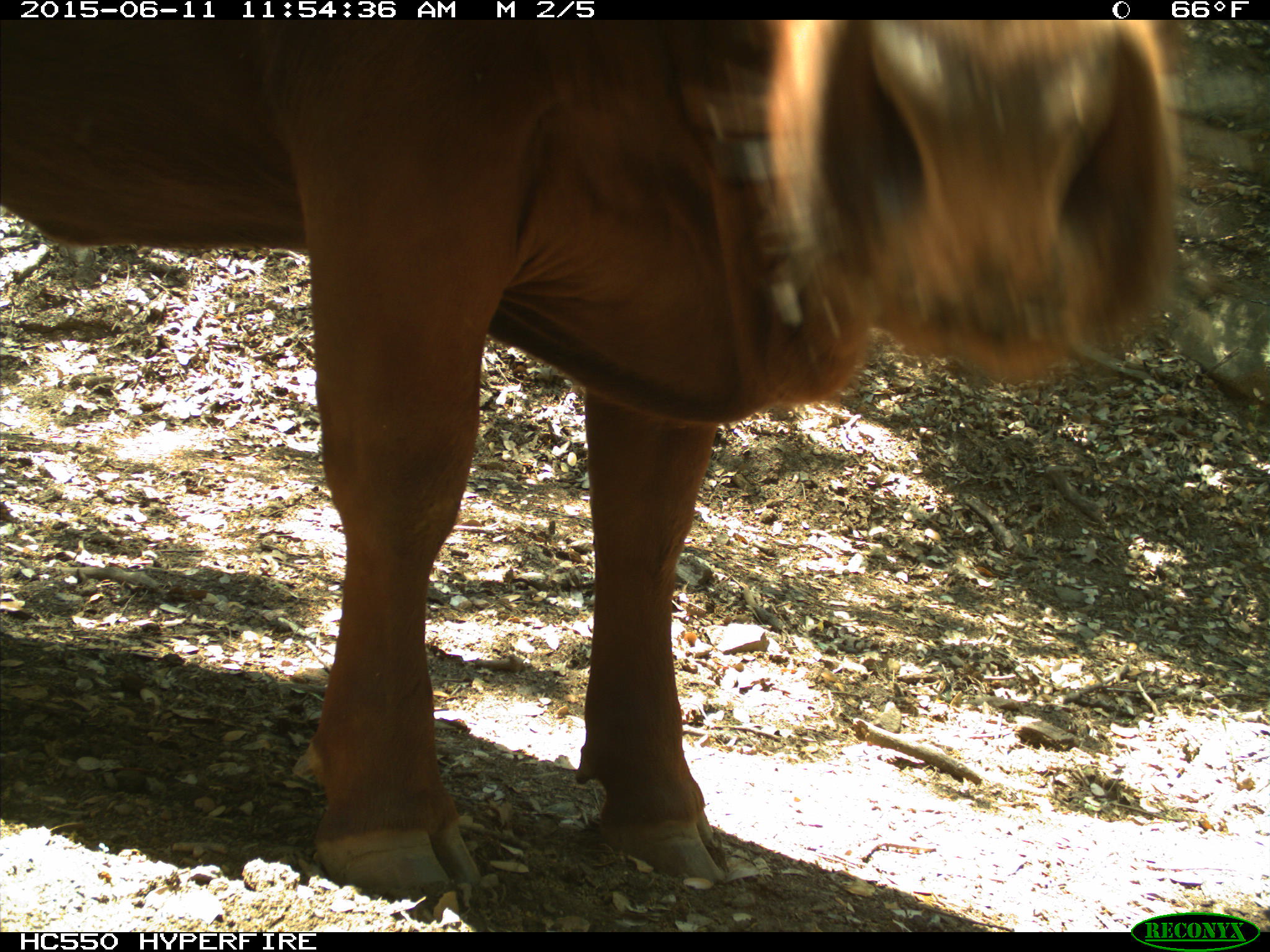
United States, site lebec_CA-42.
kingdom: Animalia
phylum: Chordata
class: Mammalia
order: Artiodactyla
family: Bovidae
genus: Bos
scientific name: Bos taurus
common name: domestic cow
Bos taurus (domestic cow).